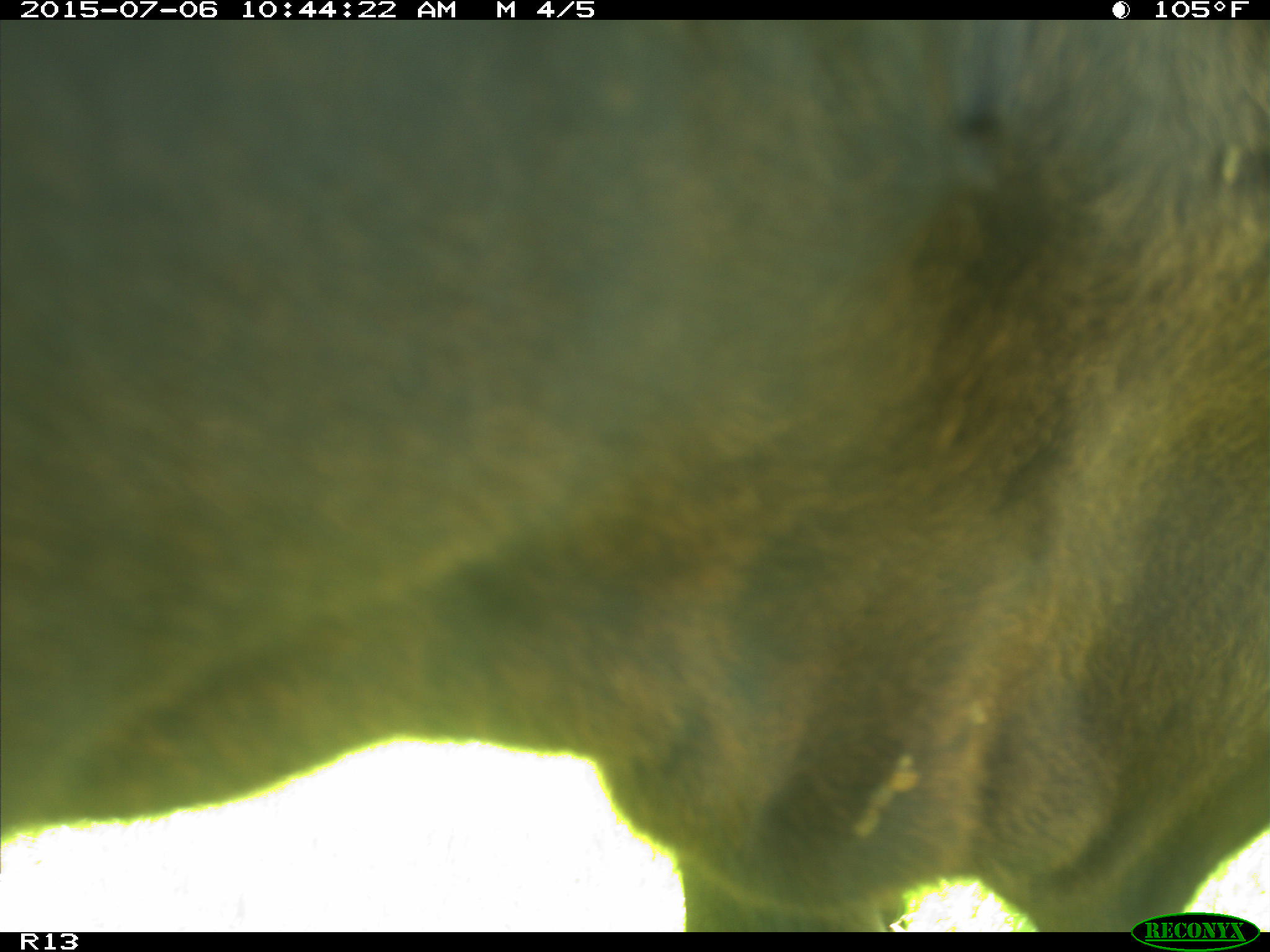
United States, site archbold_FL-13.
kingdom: Animalia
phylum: Chordata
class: Mammalia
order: Artiodactyla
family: Bovidae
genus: Bos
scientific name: Bos taurus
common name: domestic cow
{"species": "Bos taurus (domestic cow)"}